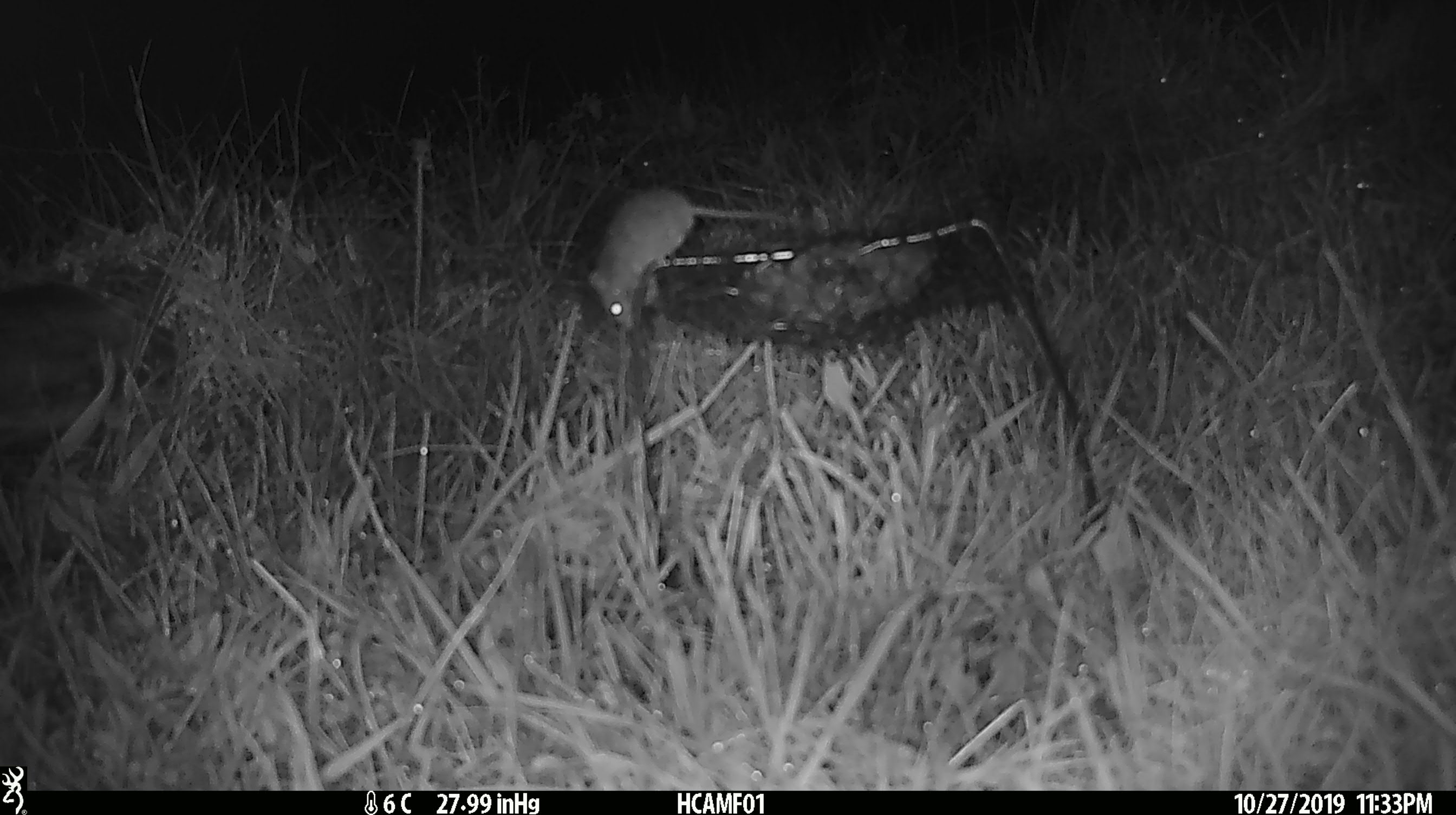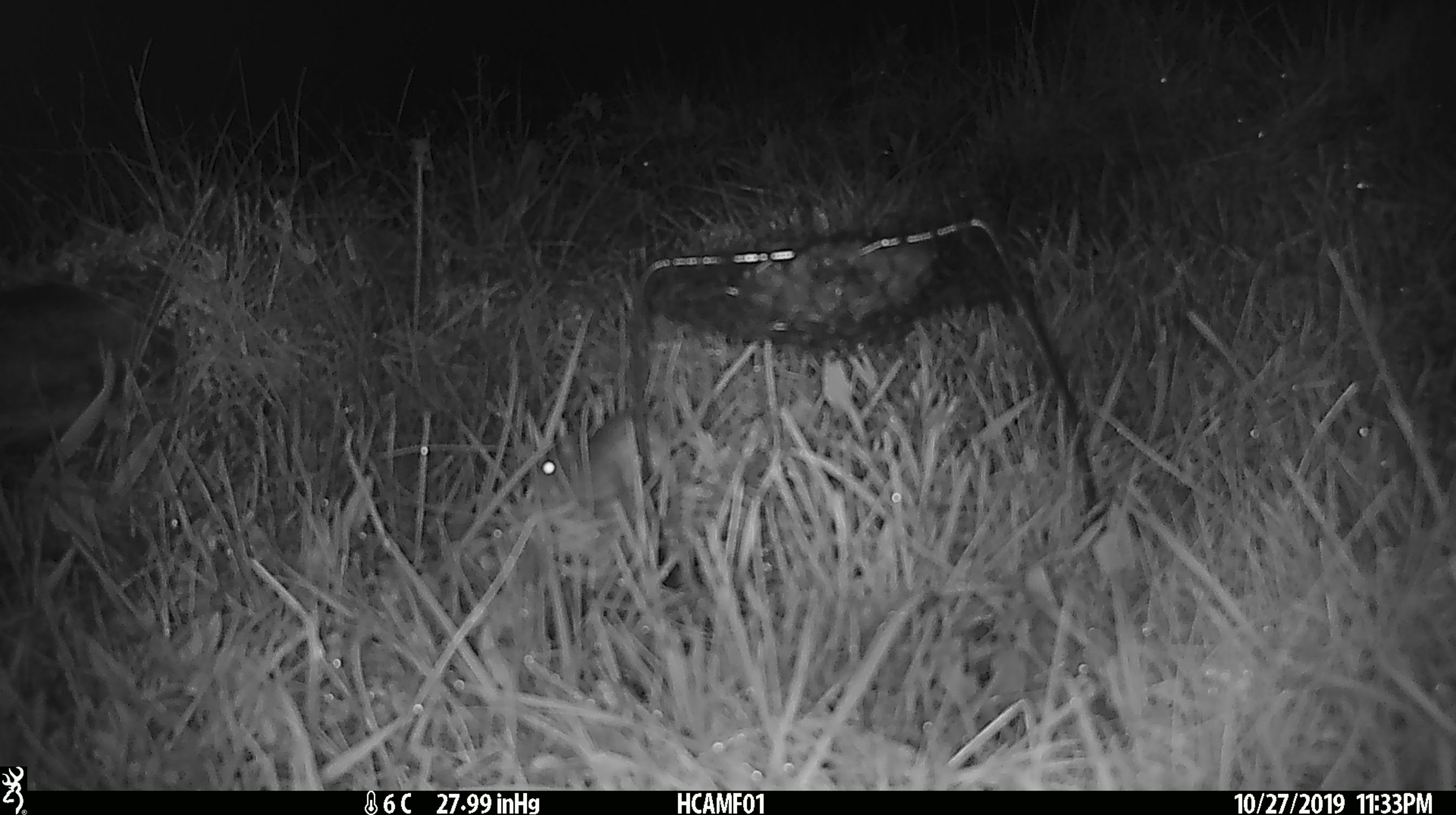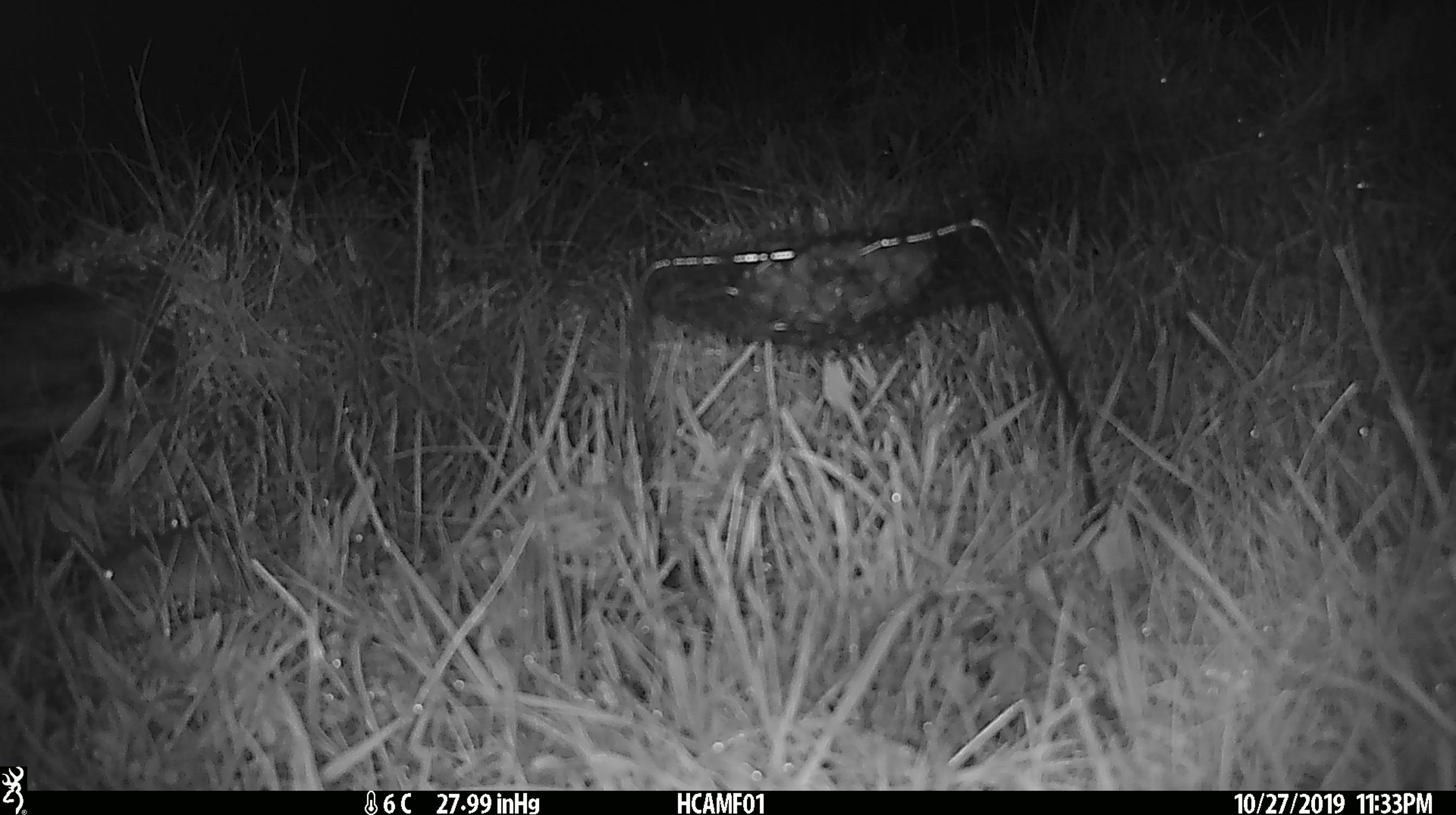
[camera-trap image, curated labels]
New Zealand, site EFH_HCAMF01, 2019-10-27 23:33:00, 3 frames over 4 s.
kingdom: Animalia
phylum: Chordata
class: Mammalia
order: Rodentia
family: Muridae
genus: Mus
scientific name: Mus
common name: mouse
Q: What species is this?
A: Mouse (Mus).